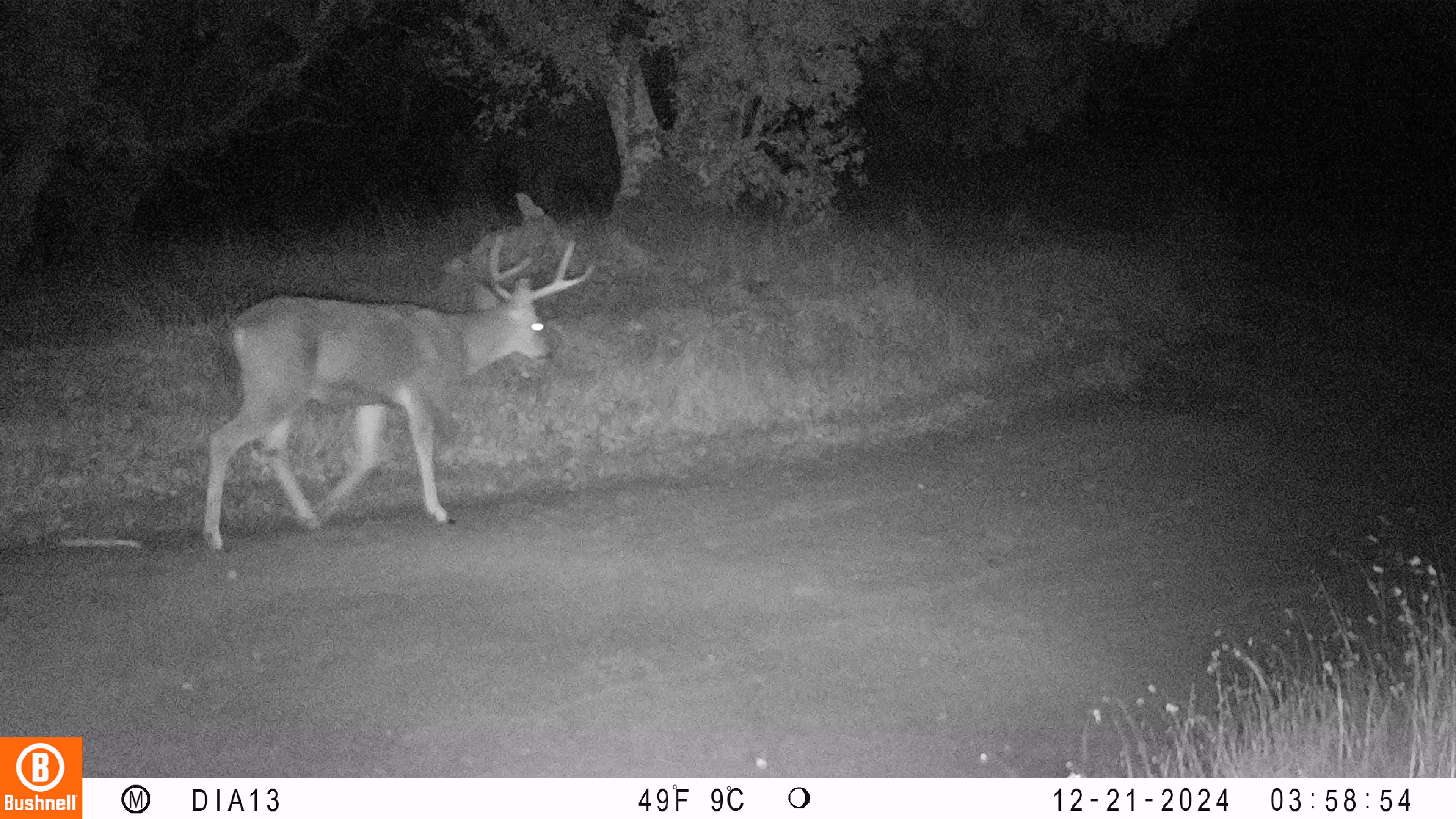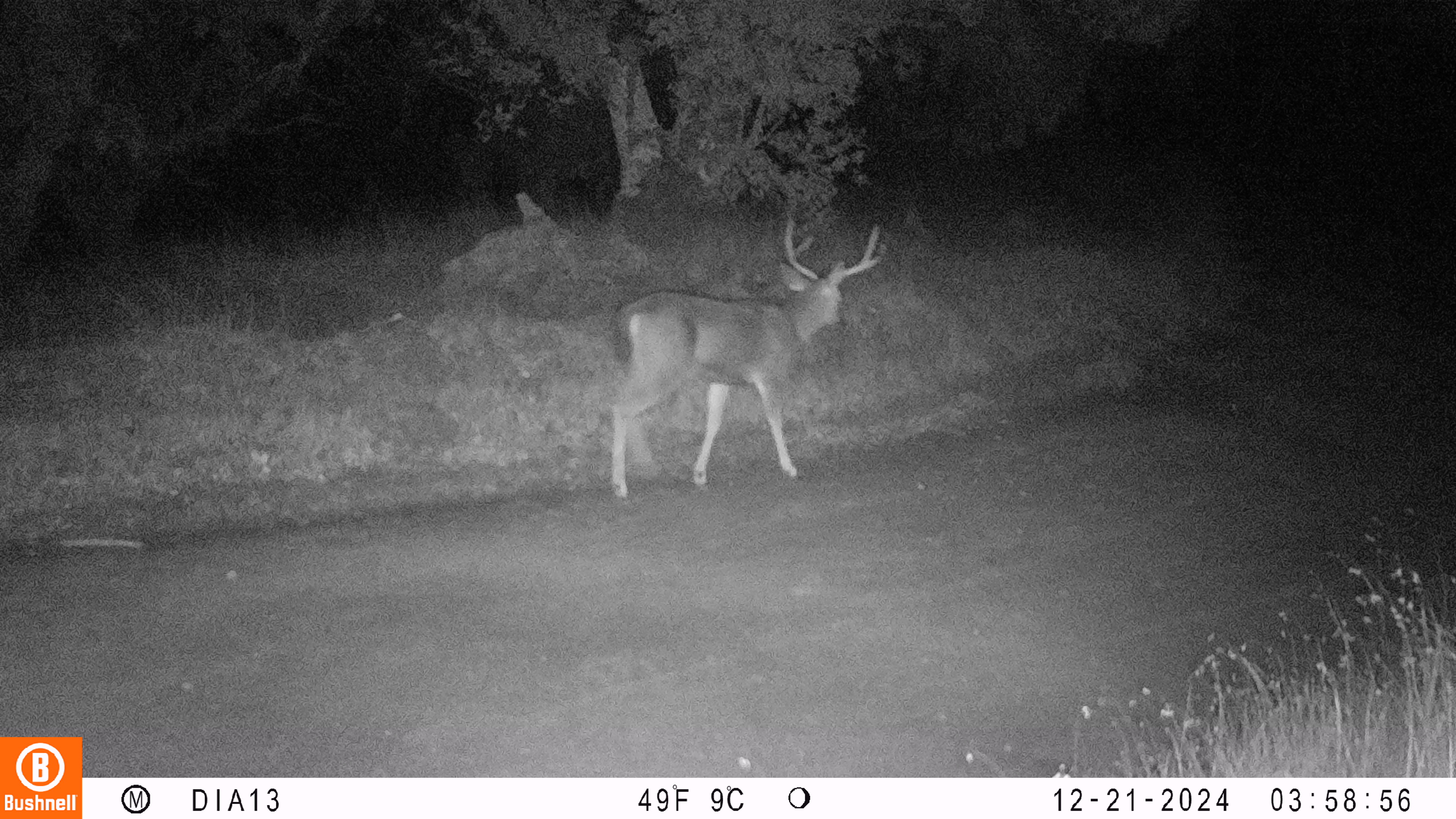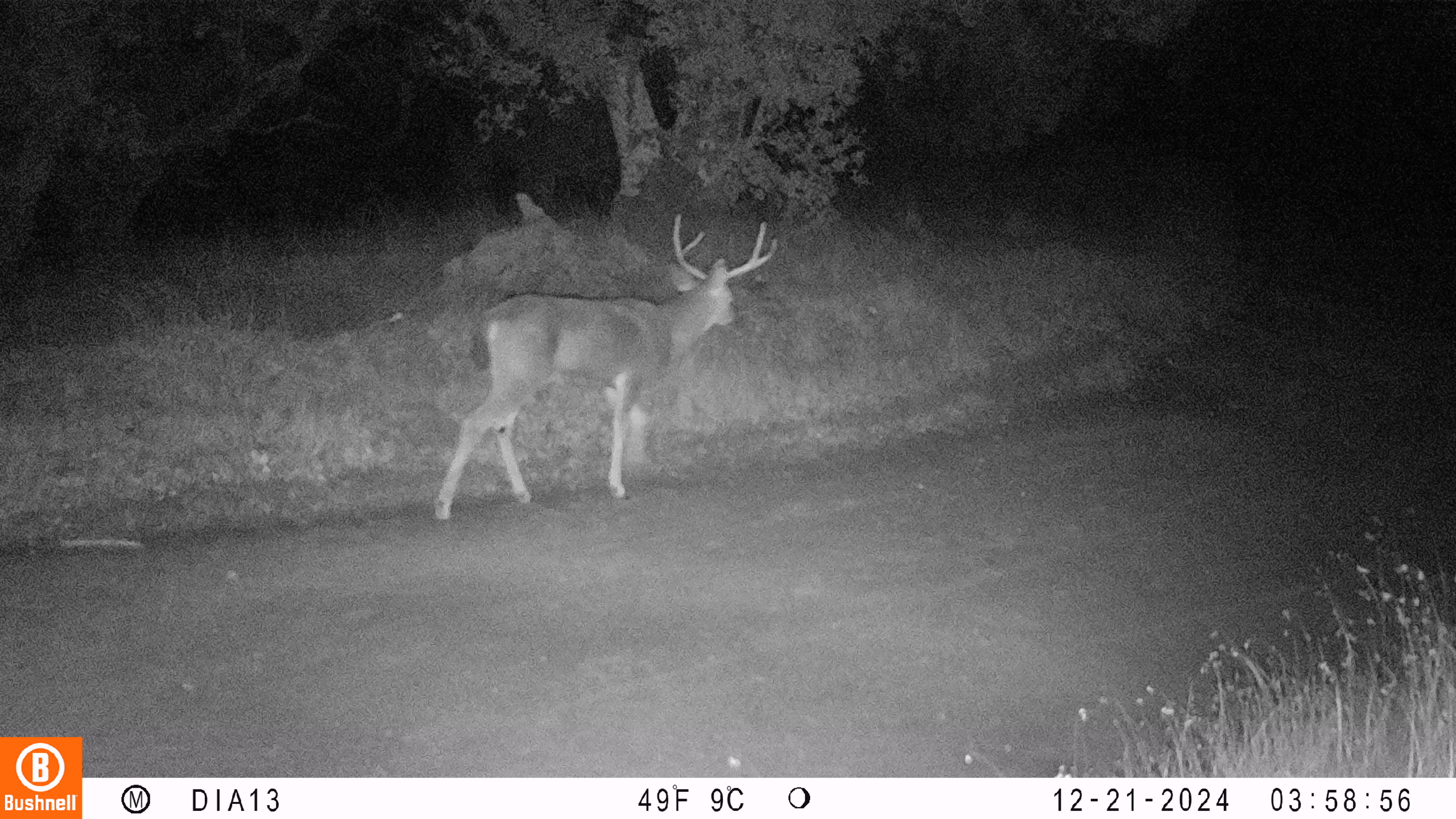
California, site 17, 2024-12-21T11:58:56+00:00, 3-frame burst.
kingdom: Animalia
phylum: Chordata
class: Mammalia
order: Artiodactyla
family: Cervidae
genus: Odocoileus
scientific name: Odocoileus hemionus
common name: mule deer